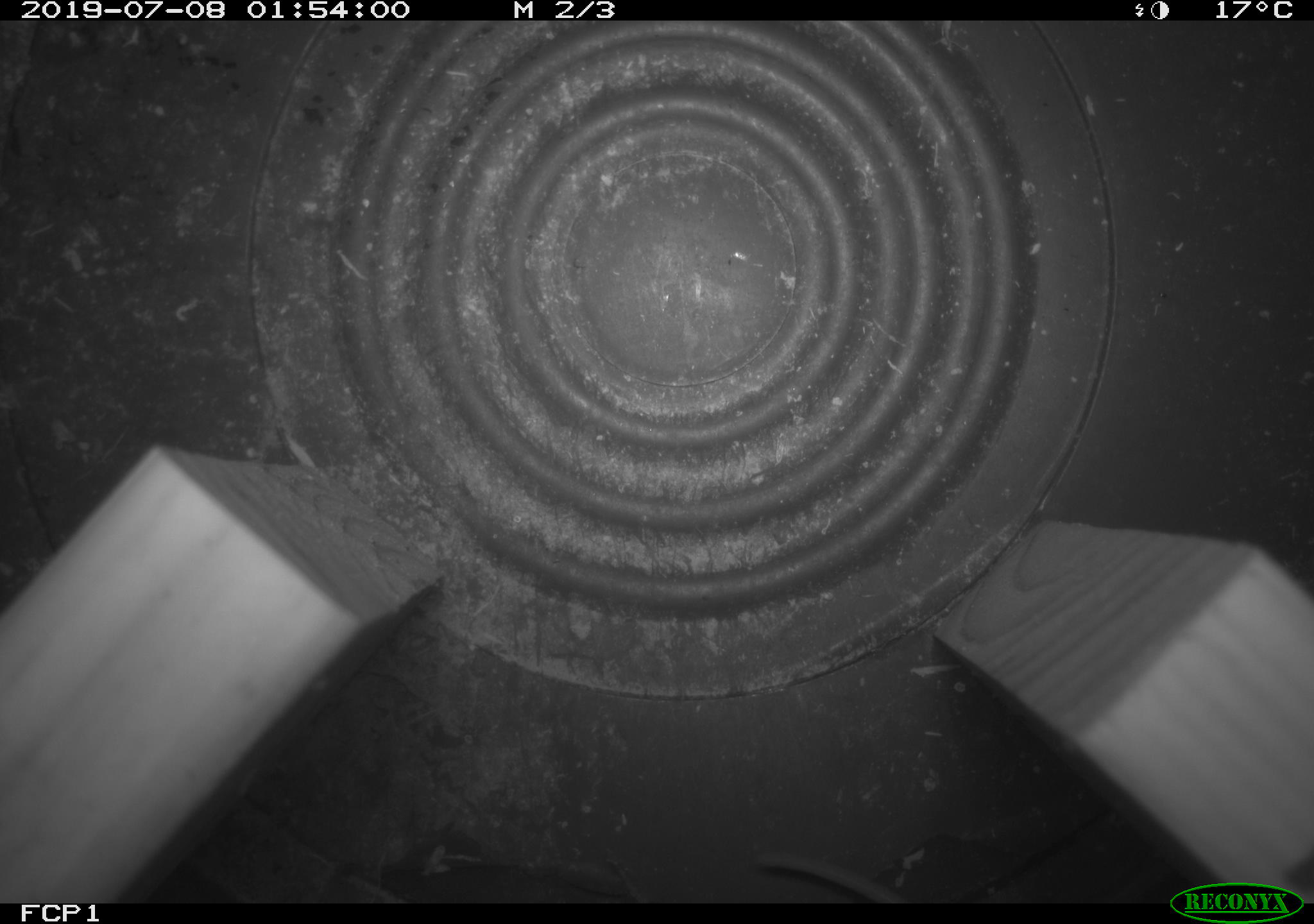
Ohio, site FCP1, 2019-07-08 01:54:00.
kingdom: Animalia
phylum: Chordata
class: Mammalia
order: Rodentia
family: Cricetidae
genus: Peromyscus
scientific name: Peromyscus leucopus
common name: white-footed mouse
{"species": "white-footed mouse (Peromyscus leucopus)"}